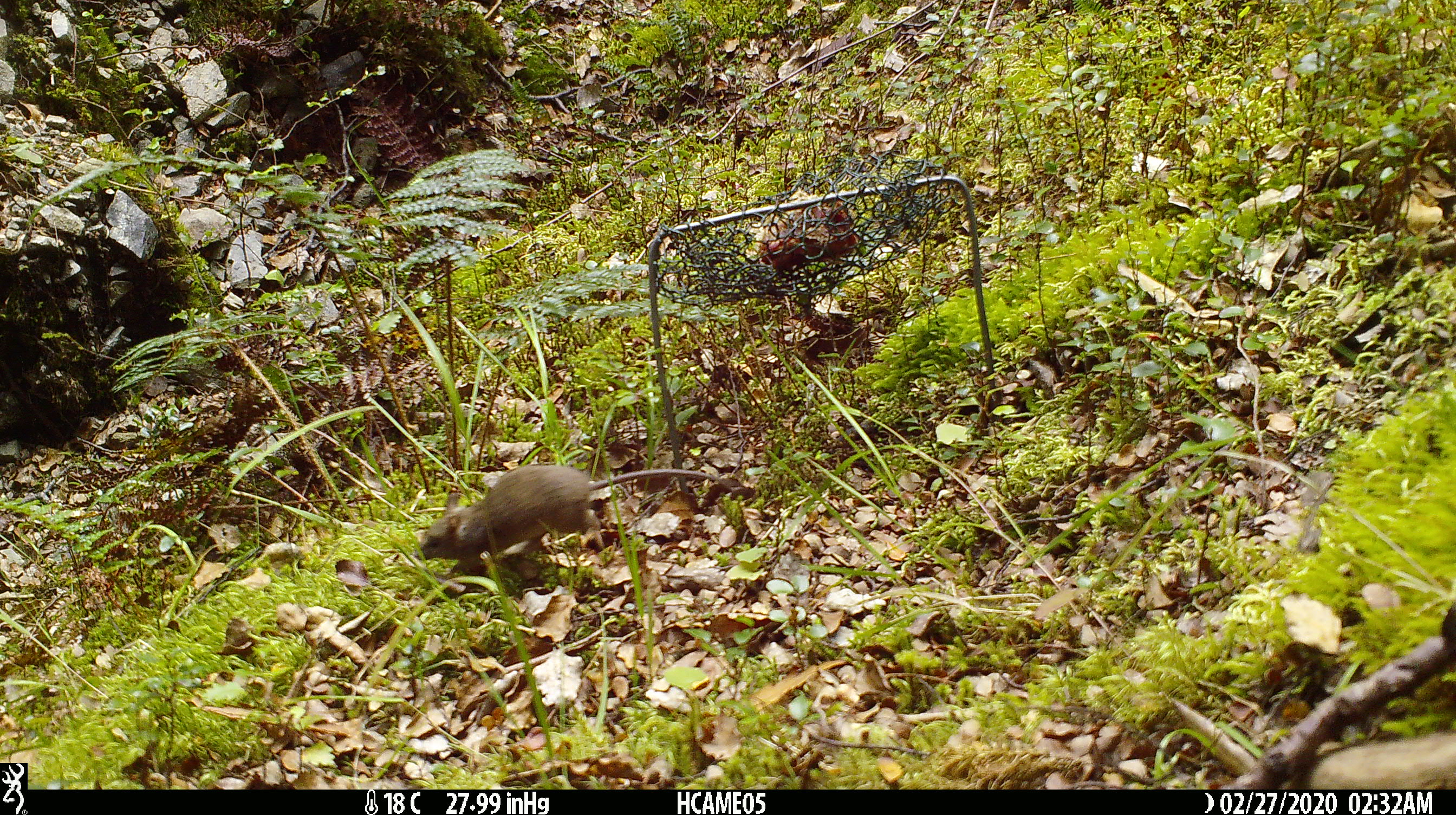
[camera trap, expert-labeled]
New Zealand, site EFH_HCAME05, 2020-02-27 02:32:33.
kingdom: Animalia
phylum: Chordata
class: Mammalia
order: Rodentia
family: Muridae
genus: Mus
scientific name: Mus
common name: mouse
Mouse (Mus).